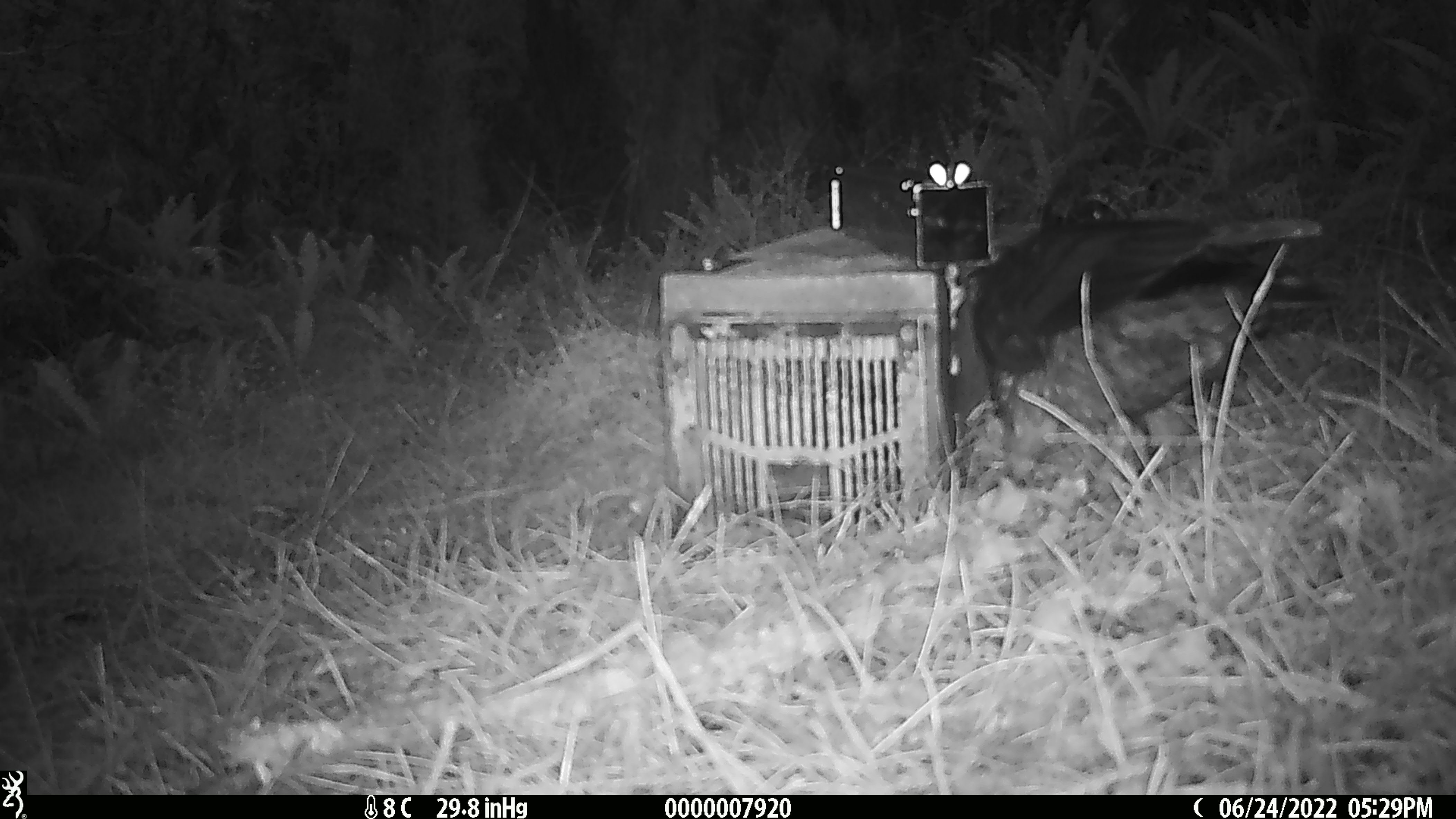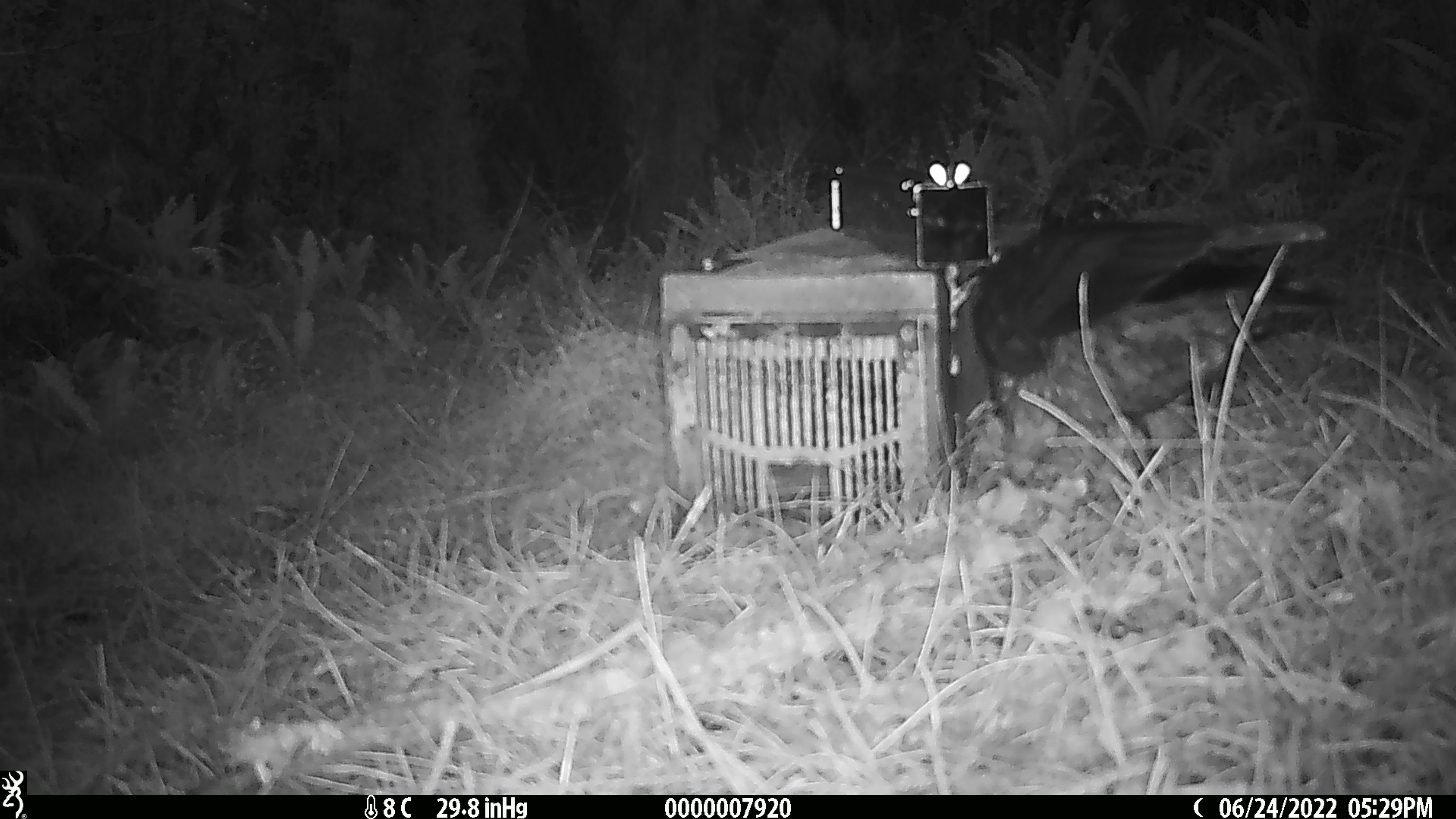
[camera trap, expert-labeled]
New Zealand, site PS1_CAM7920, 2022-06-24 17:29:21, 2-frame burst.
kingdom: Animalia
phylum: Chordata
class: Aves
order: Psittaciformes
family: Strigopidae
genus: Nestor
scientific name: Nestor notabilis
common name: kea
Kea (Nestor notabilis).